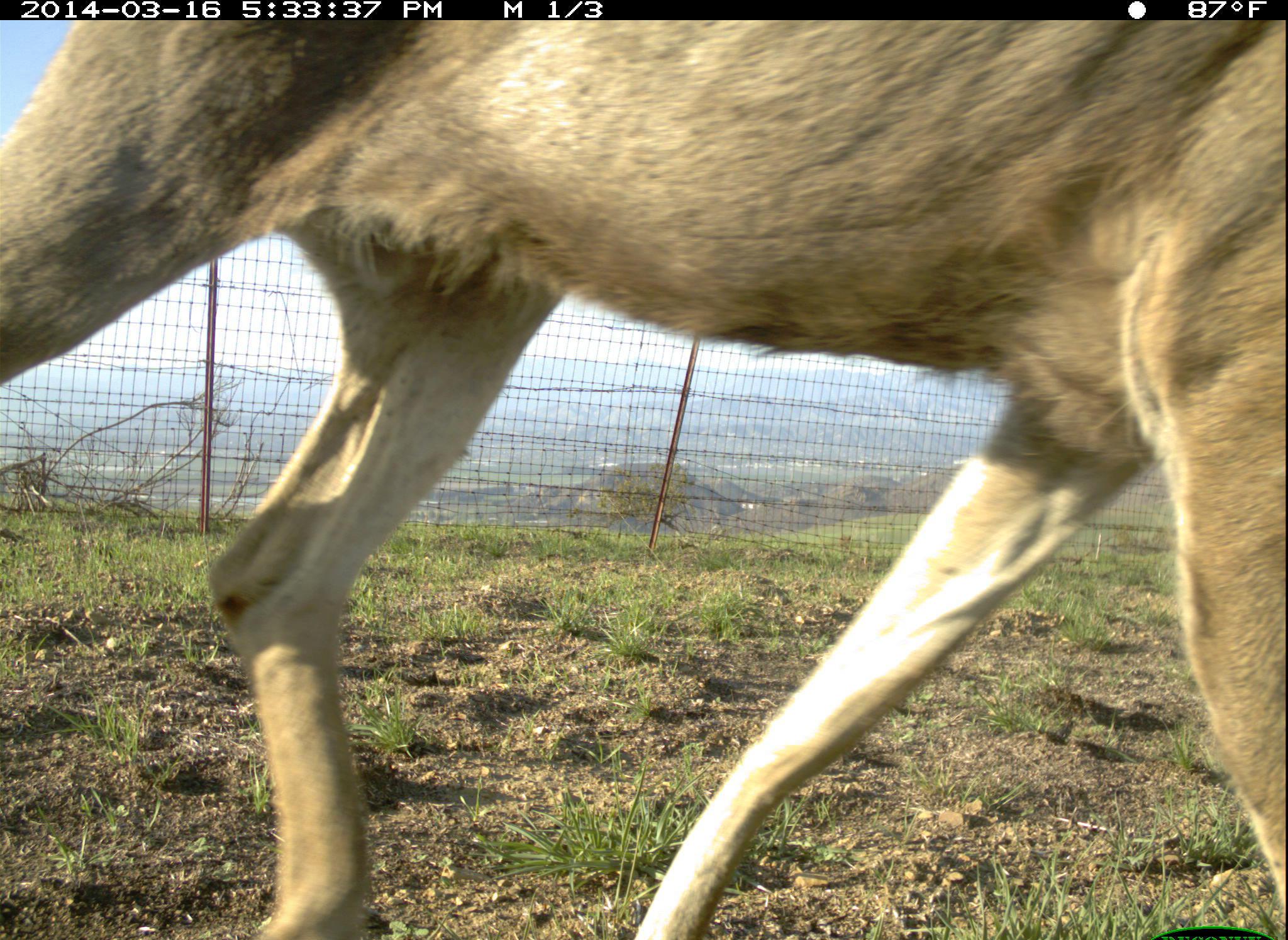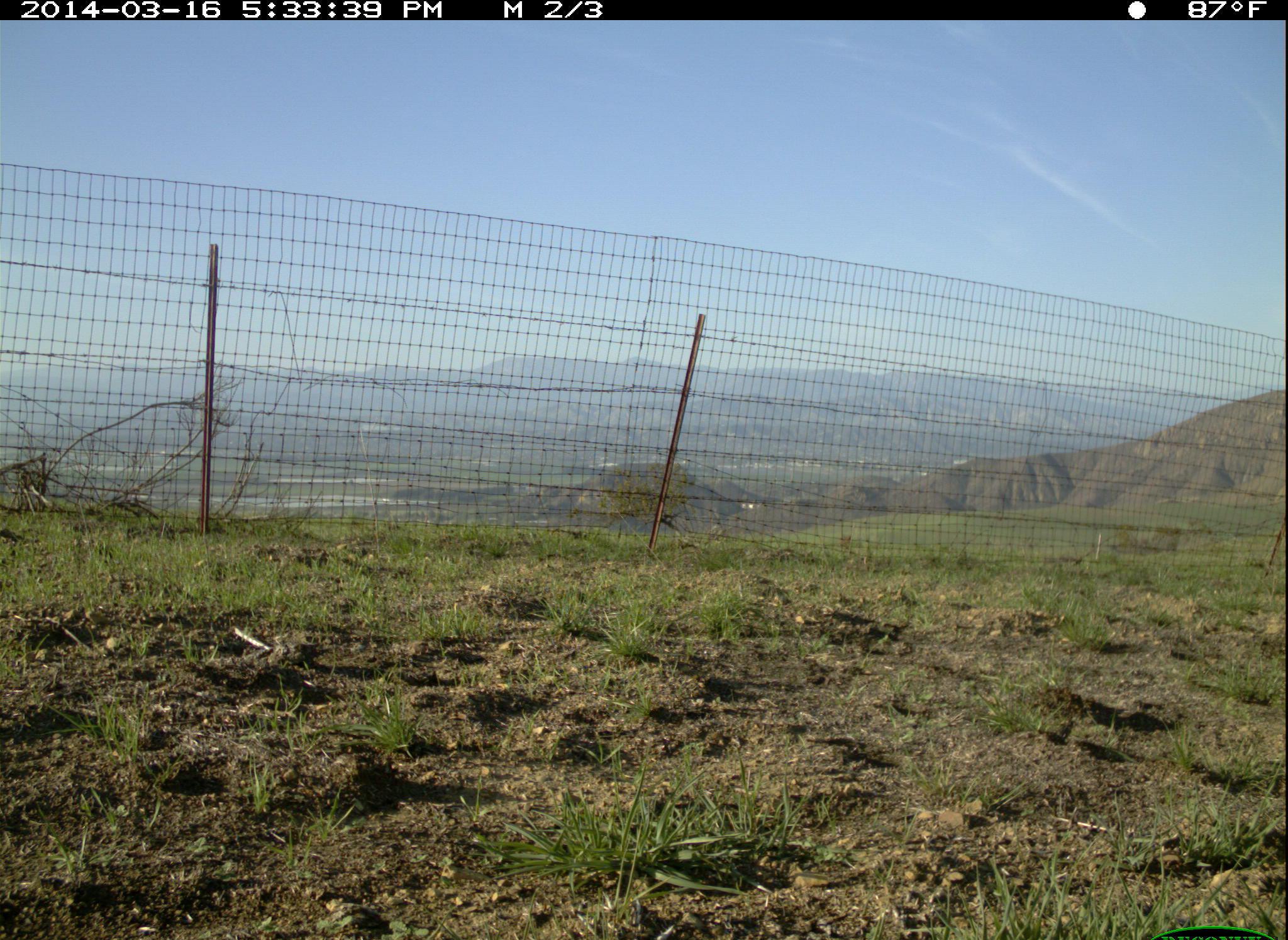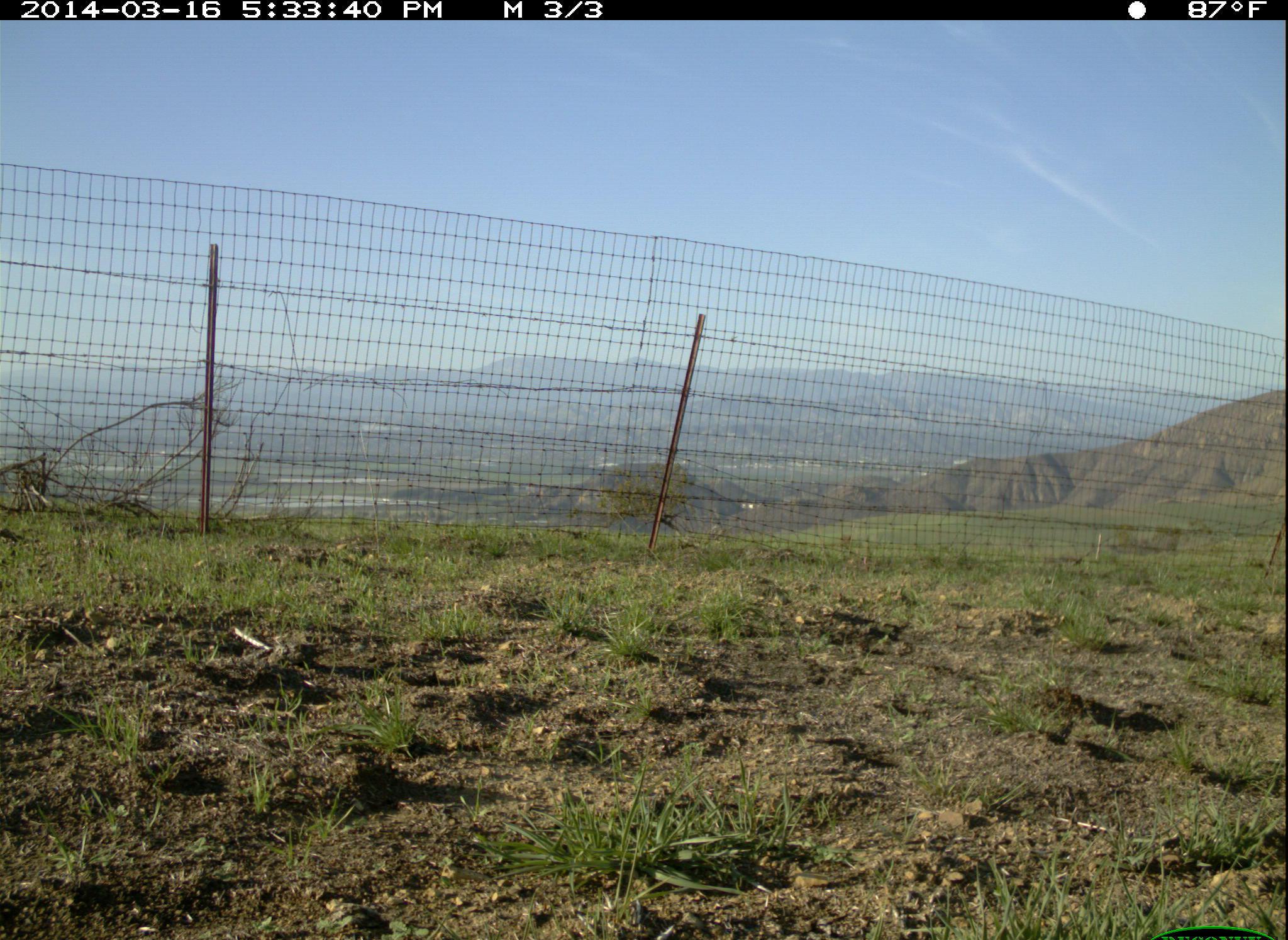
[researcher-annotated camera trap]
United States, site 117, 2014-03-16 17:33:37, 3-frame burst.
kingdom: Animalia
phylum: Chordata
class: Mammalia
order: Artiodactyla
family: Cervidae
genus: Odocoileus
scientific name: Odocoileus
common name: deer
Deer (Odocoileus).